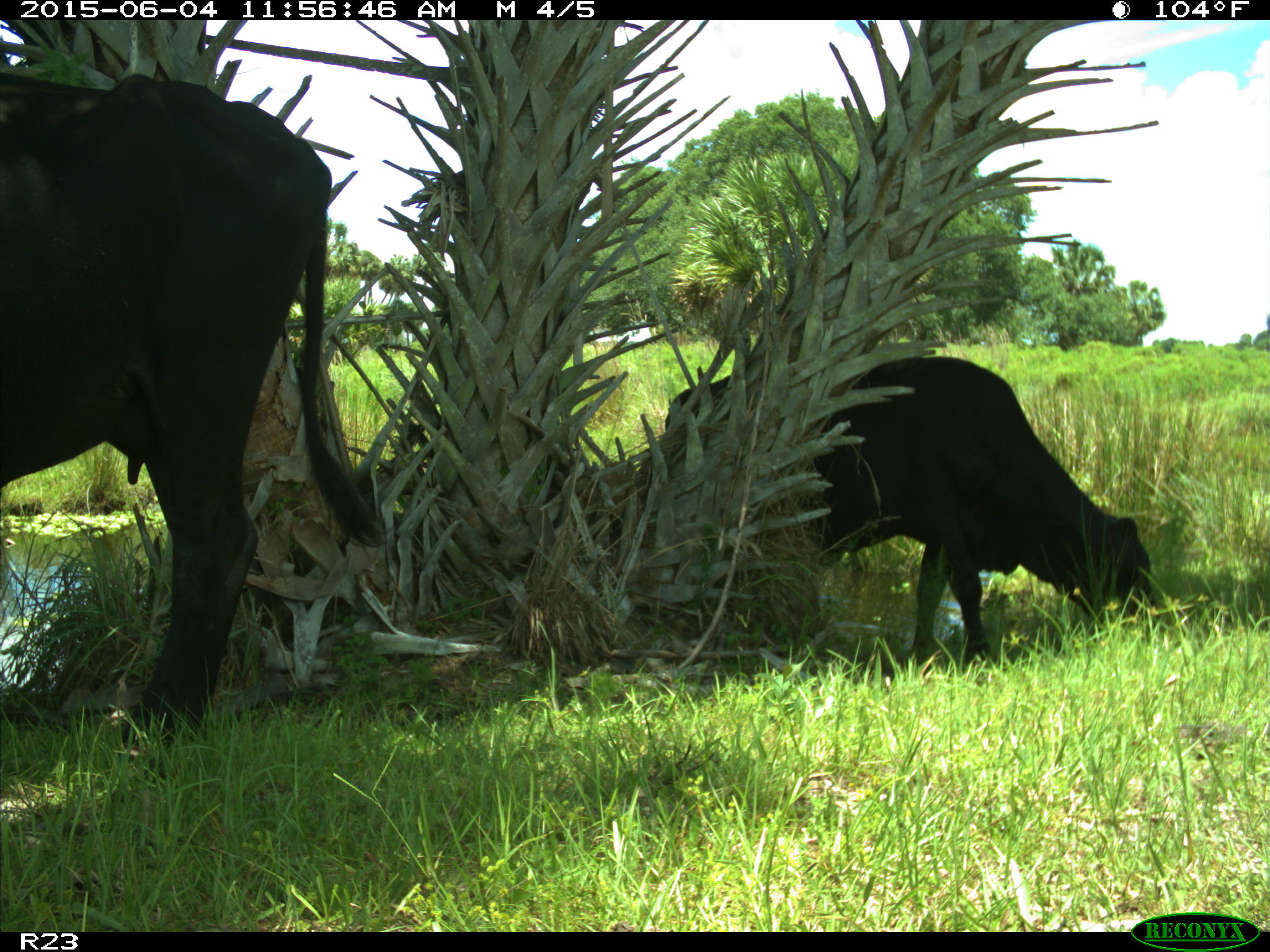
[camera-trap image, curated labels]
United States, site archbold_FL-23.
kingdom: Animalia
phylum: Chordata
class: Mammalia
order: Artiodactyla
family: Bovidae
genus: Bos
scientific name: Bos taurus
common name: domestic cow